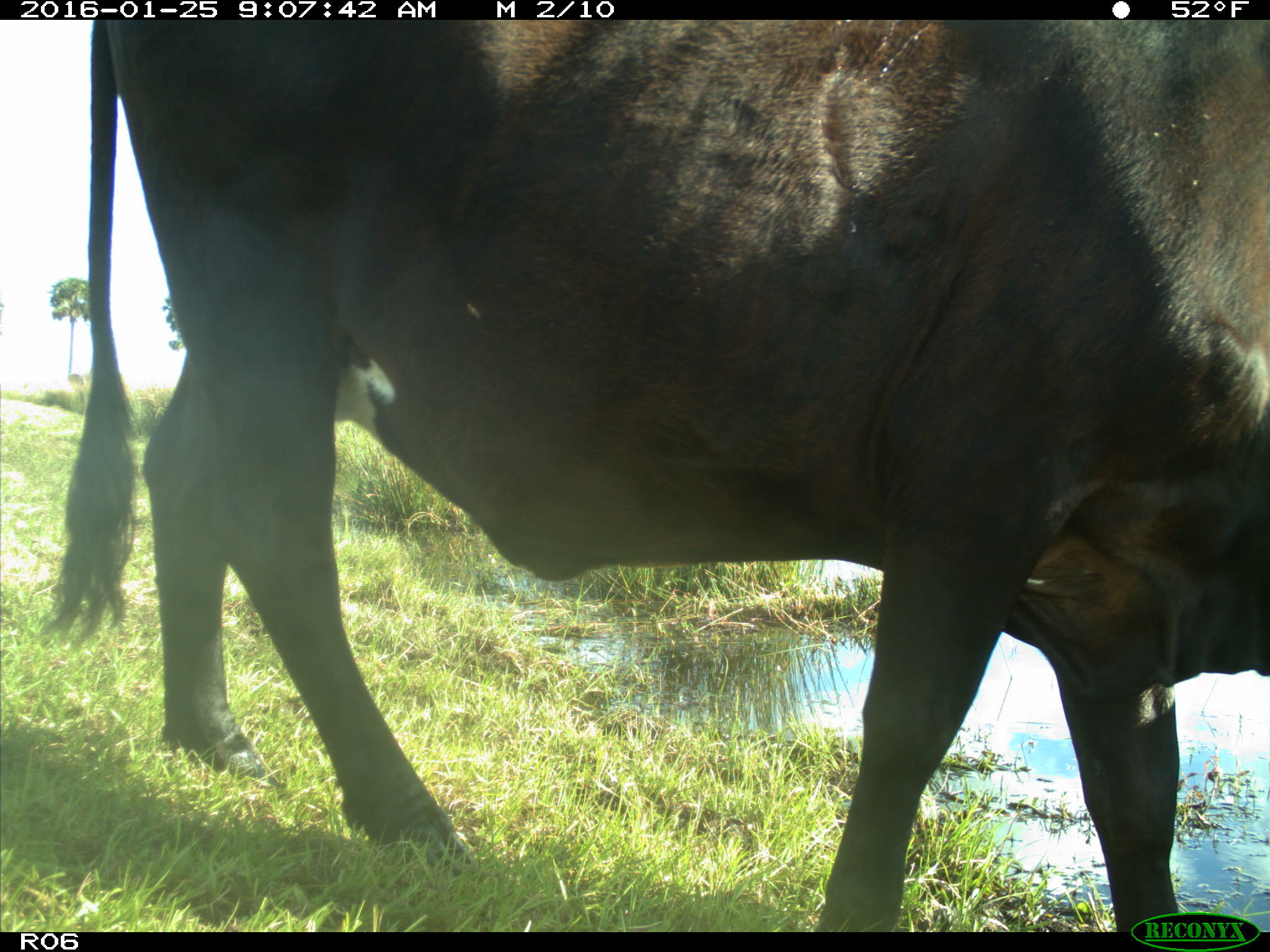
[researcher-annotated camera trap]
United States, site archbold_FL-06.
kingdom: Animalia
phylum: Chordata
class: Mammalia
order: Artiodactyla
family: Bovidae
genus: Bos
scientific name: Bos taurus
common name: domestic cow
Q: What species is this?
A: Bos taurus (domestic cow).